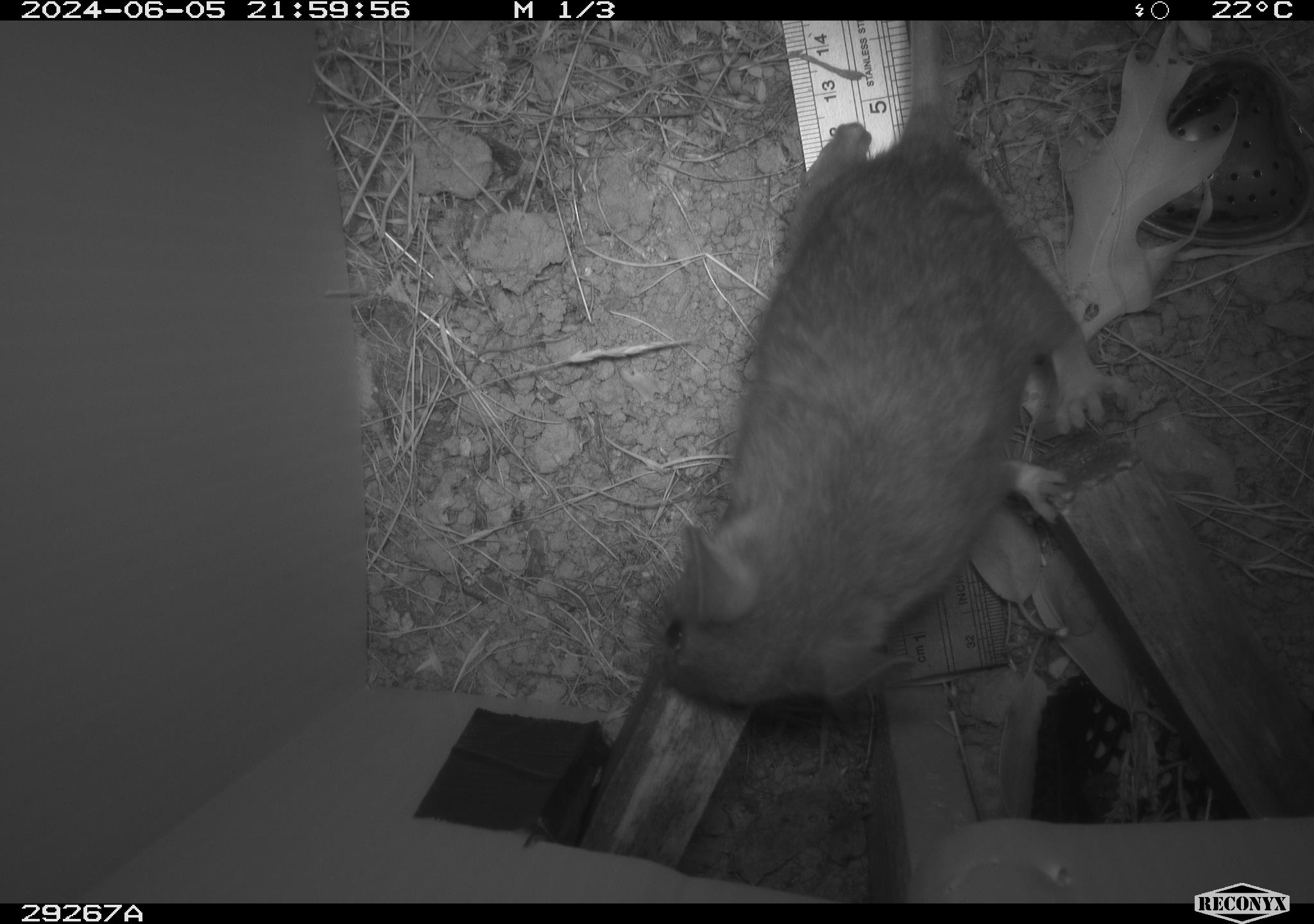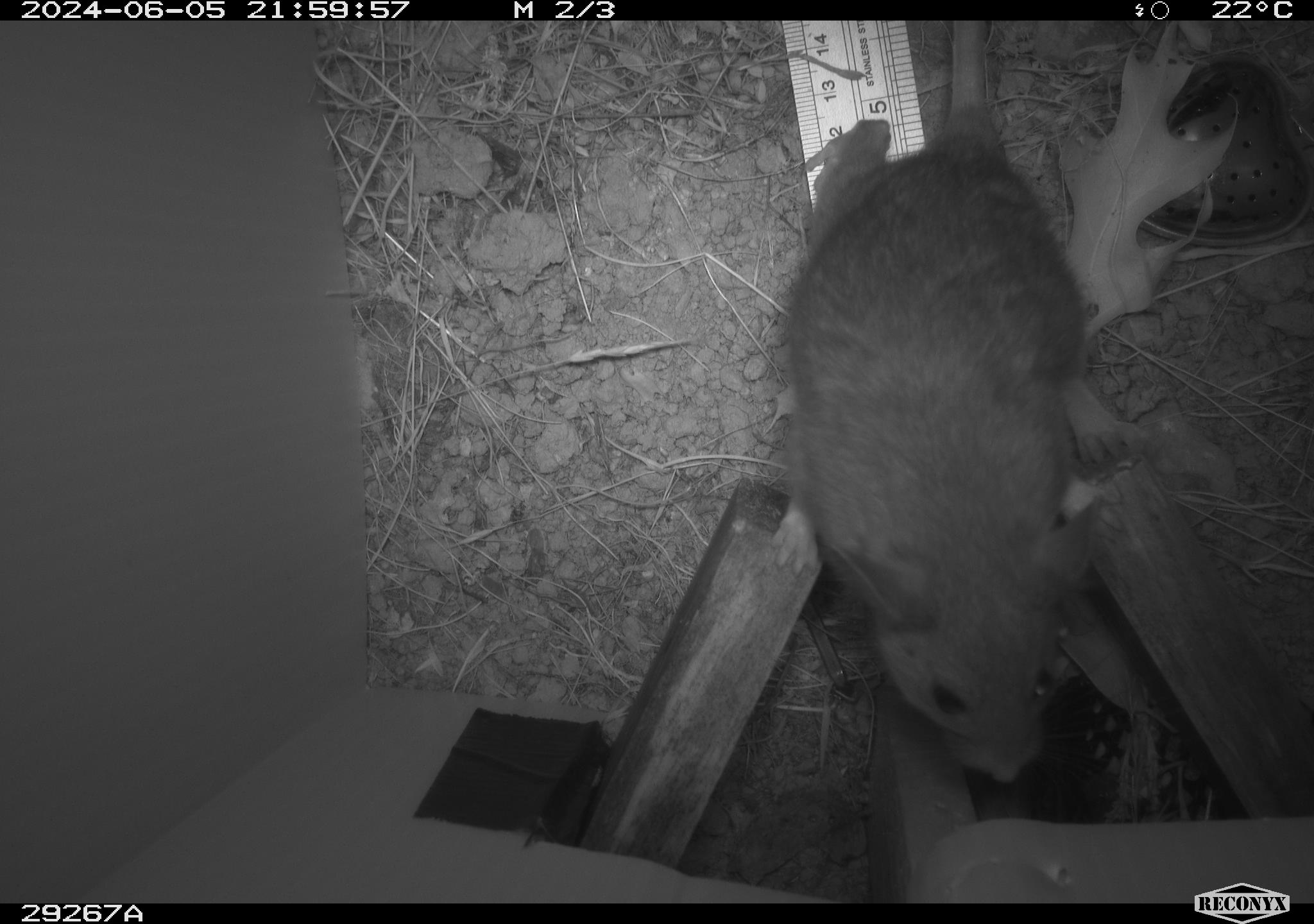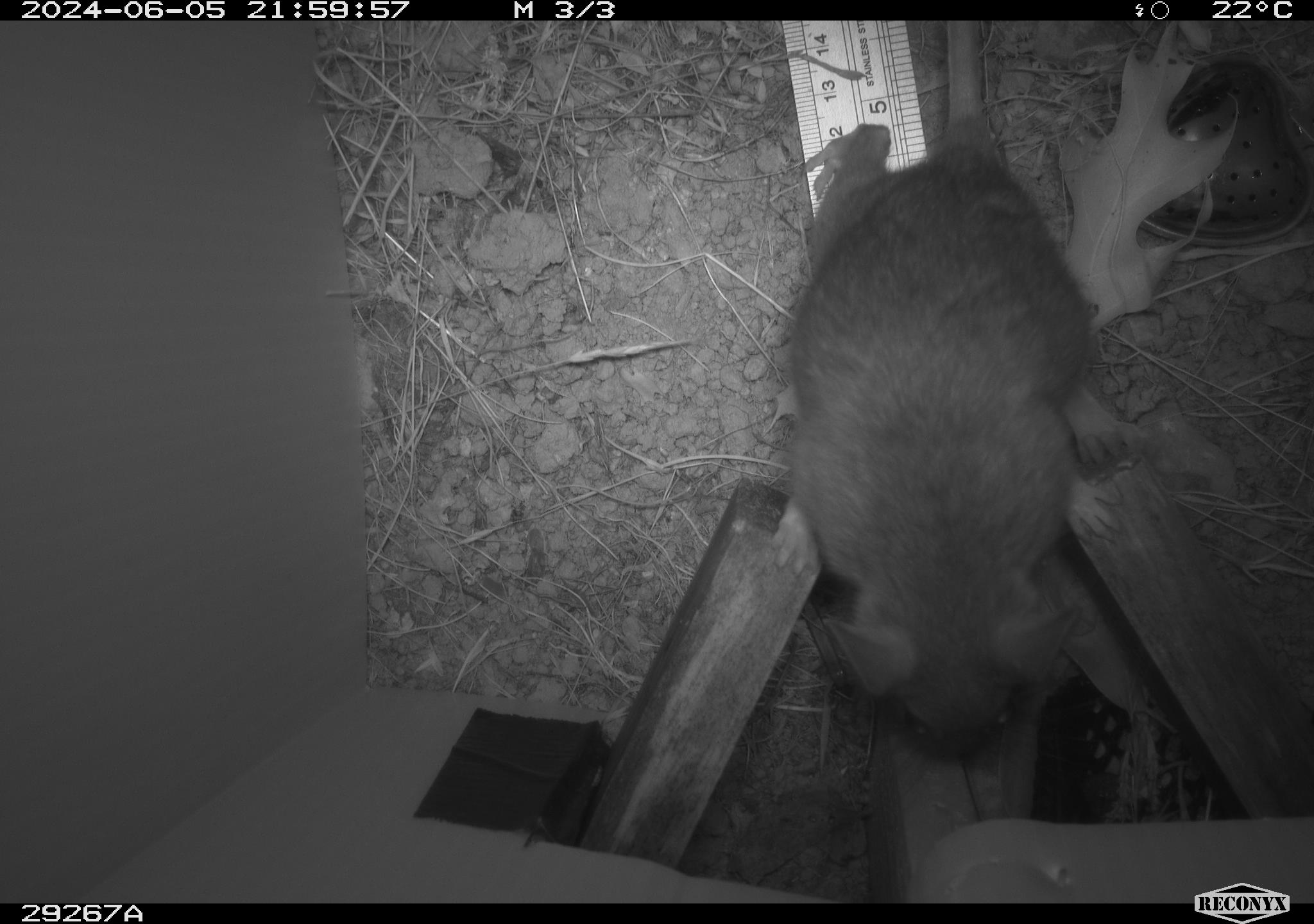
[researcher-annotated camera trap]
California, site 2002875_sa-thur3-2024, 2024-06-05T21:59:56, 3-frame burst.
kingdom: Animalia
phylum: Chordata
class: Mammalia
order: Rodentia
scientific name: Rodentia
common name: rodent